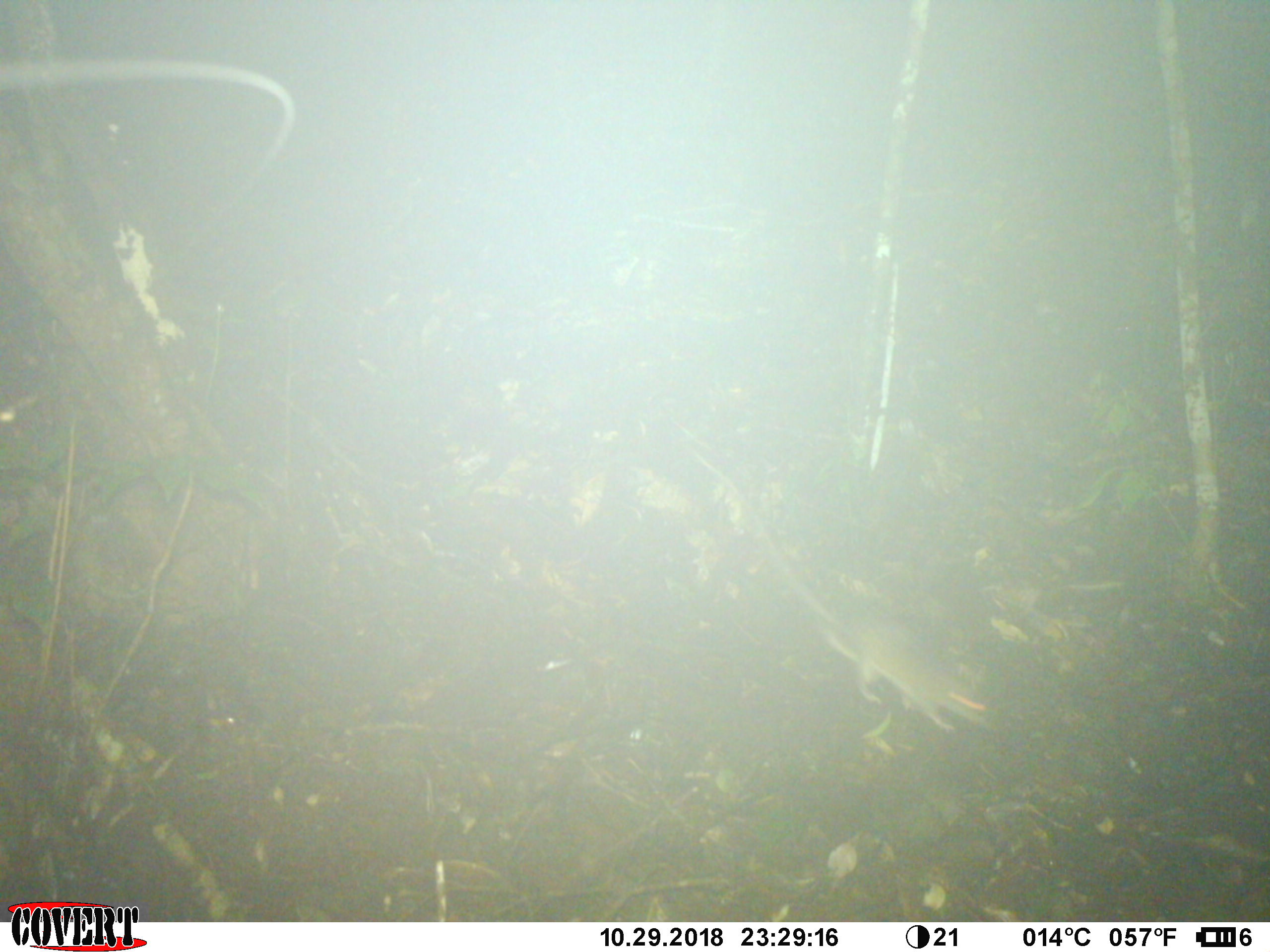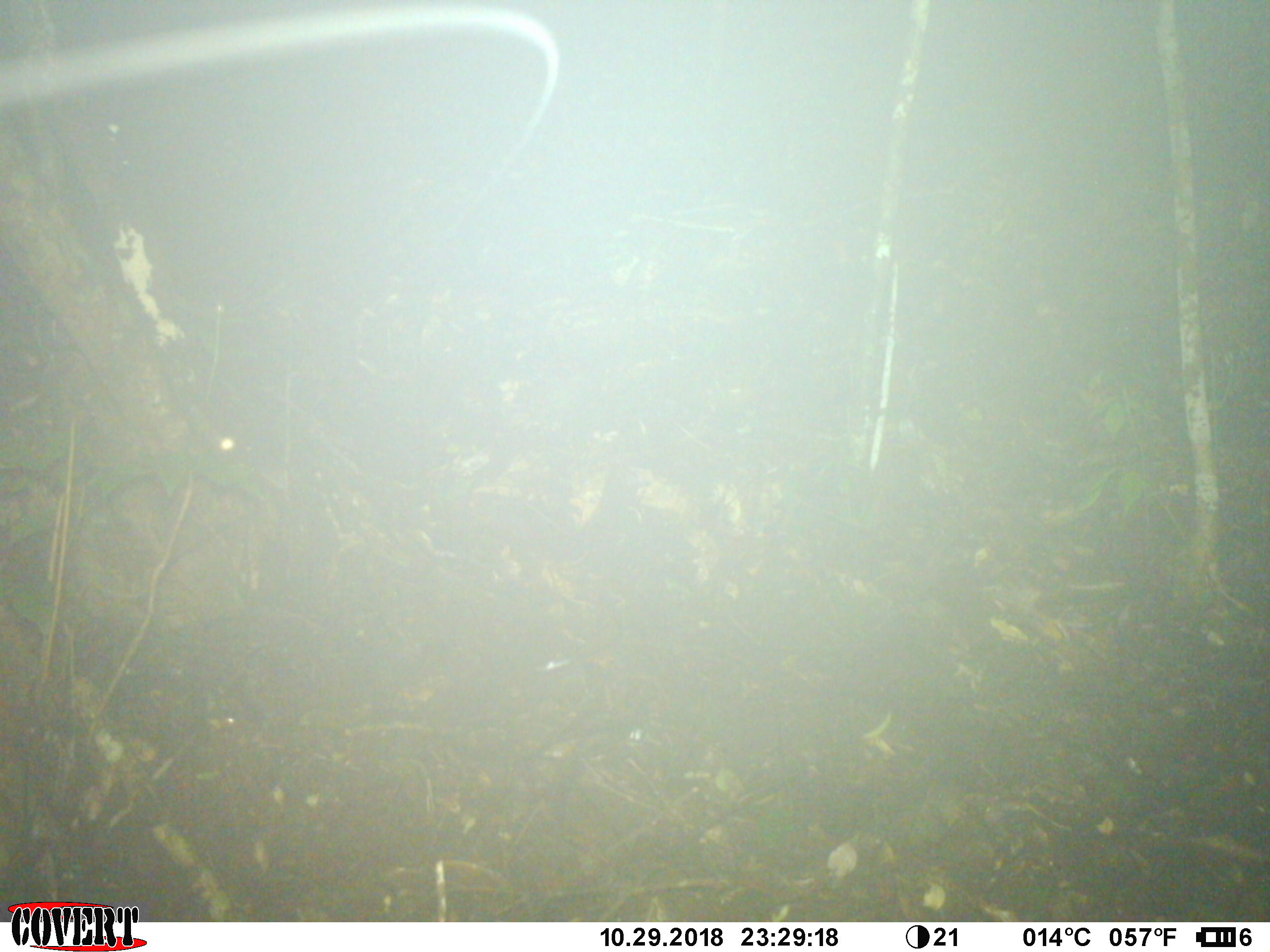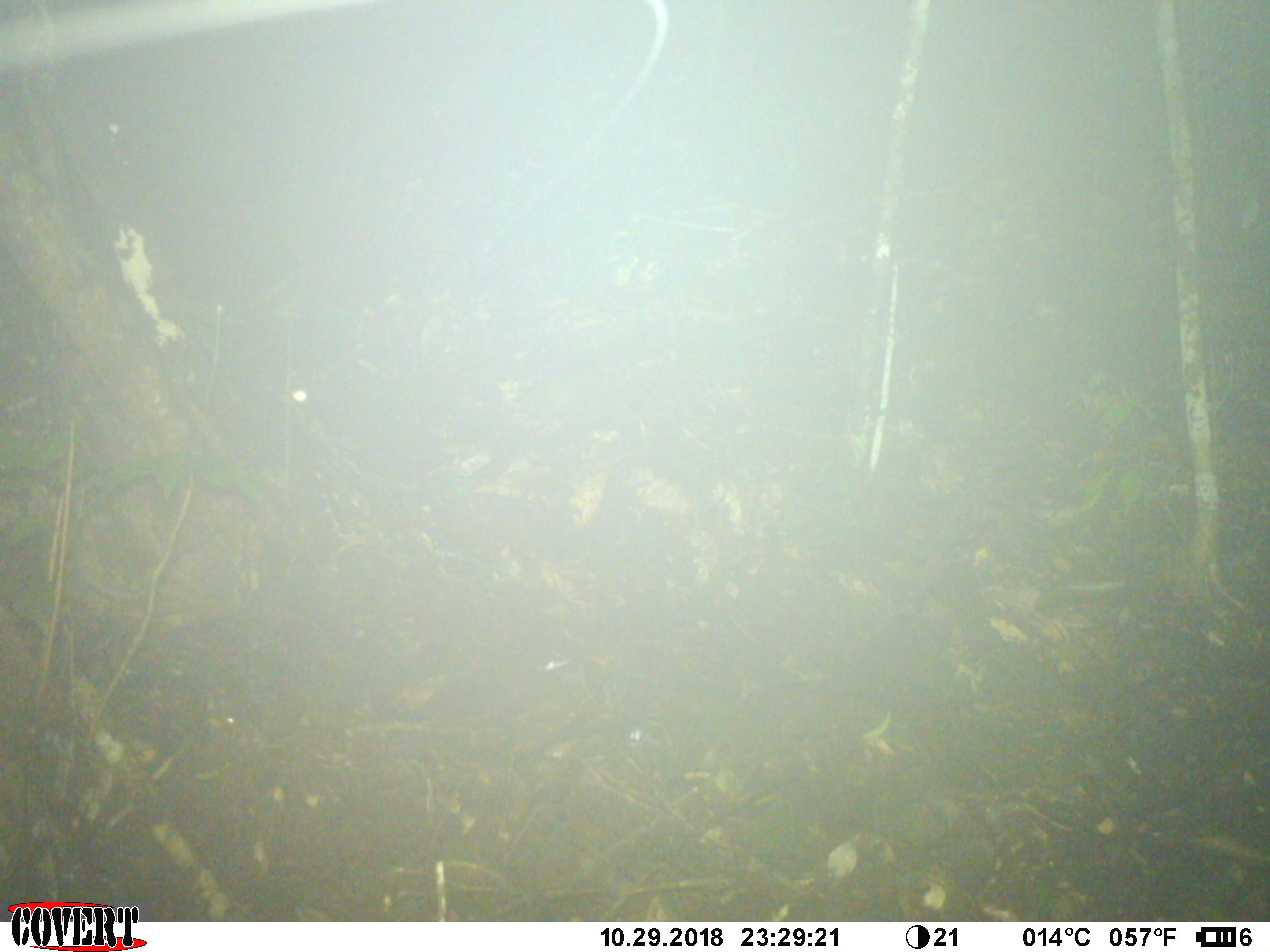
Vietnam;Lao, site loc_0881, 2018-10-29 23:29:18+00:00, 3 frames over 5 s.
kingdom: Animalia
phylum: Chordata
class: Mammalia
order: Rodentia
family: Muridae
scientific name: Muridae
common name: old-world mice and rats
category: unidentified murid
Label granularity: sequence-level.